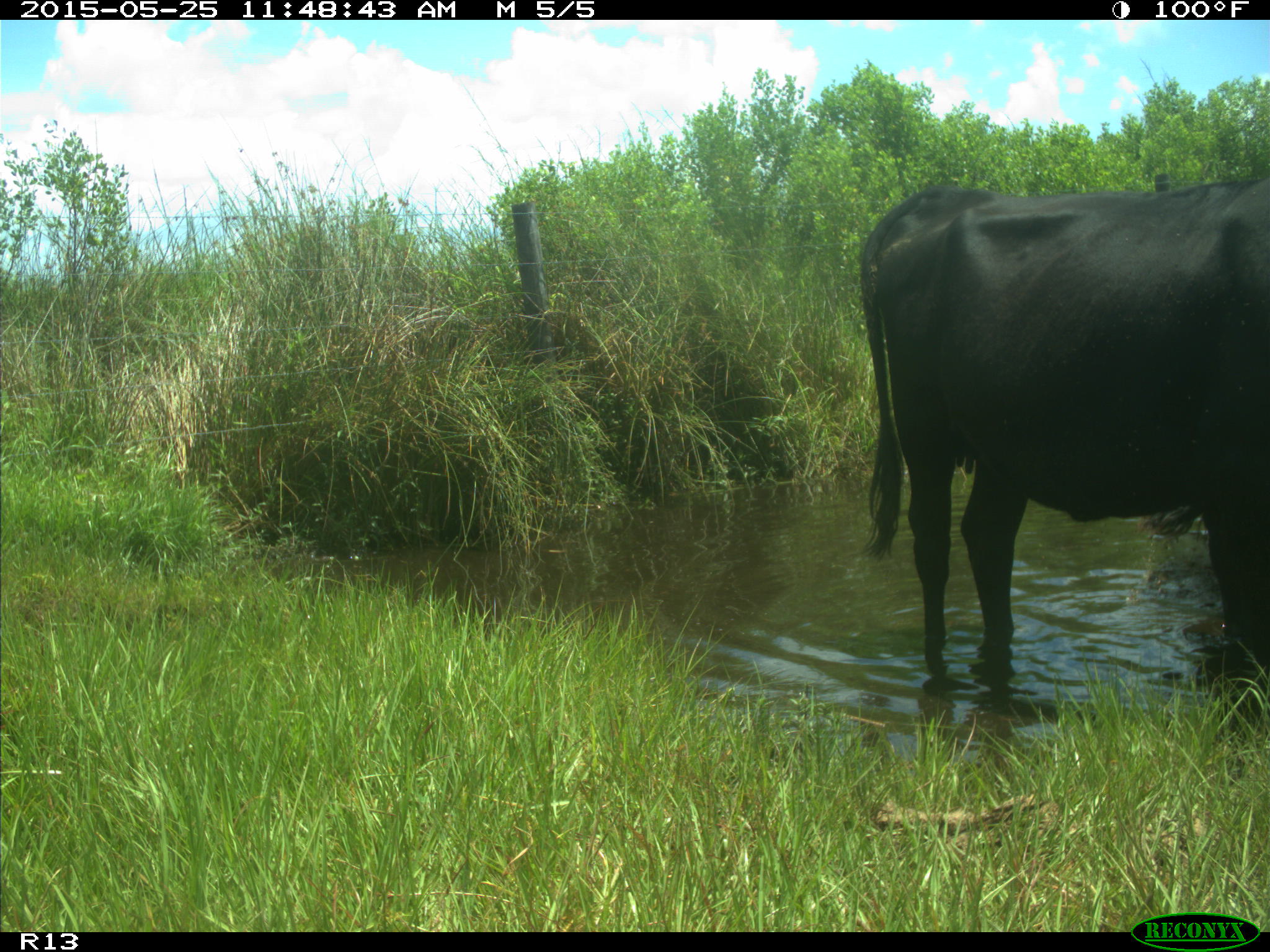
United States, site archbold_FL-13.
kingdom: Animalia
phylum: Chordata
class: Mammalia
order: Artiodactyla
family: Bovidae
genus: Bos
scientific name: Bos taurus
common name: domestic cow